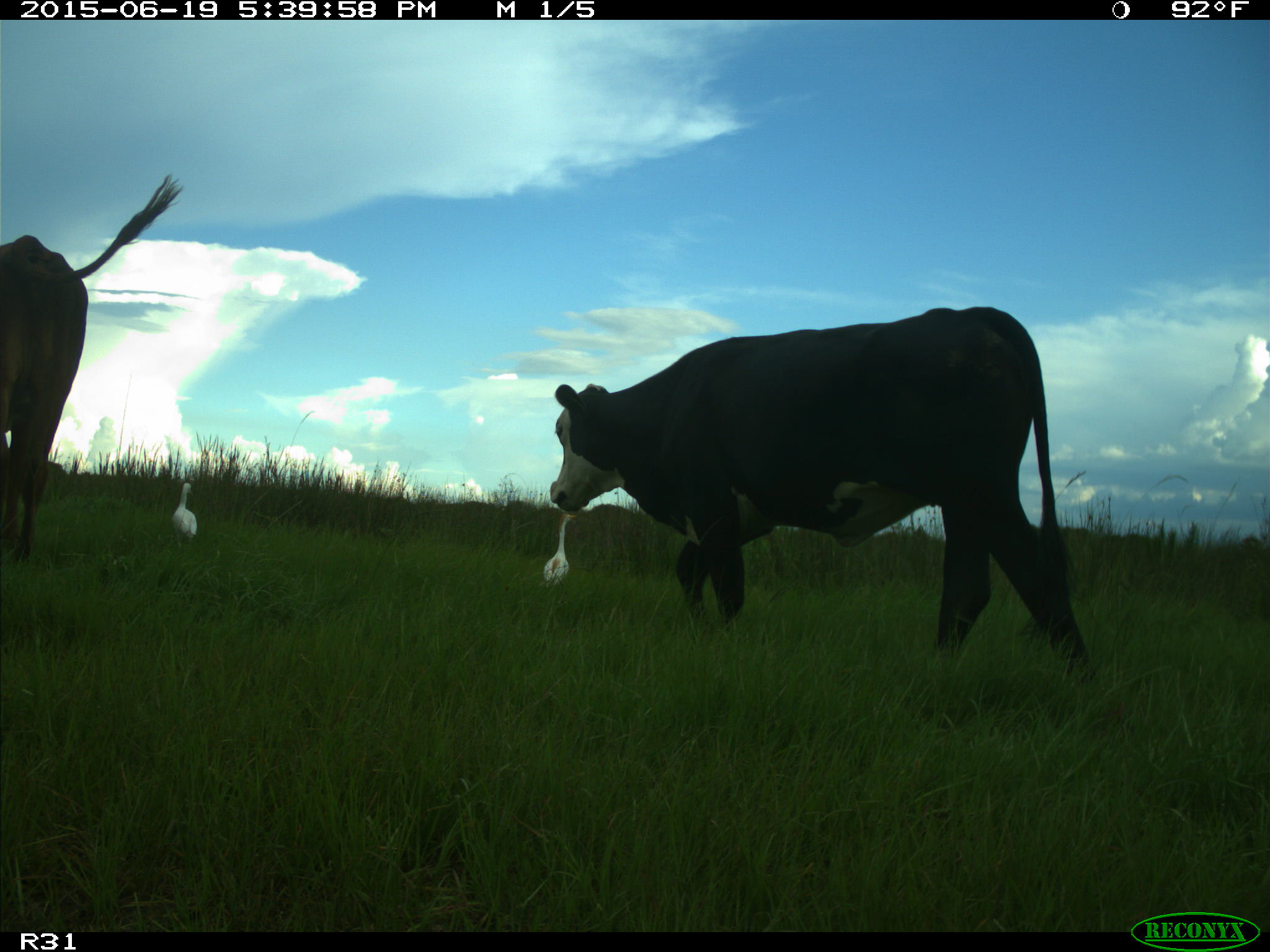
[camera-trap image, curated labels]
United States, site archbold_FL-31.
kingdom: Animalia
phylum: Chordata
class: Mammalia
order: Artiodactyla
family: Bovidae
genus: Bos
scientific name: Bos taurus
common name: domestic cow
Bos taurus (domestic cow).